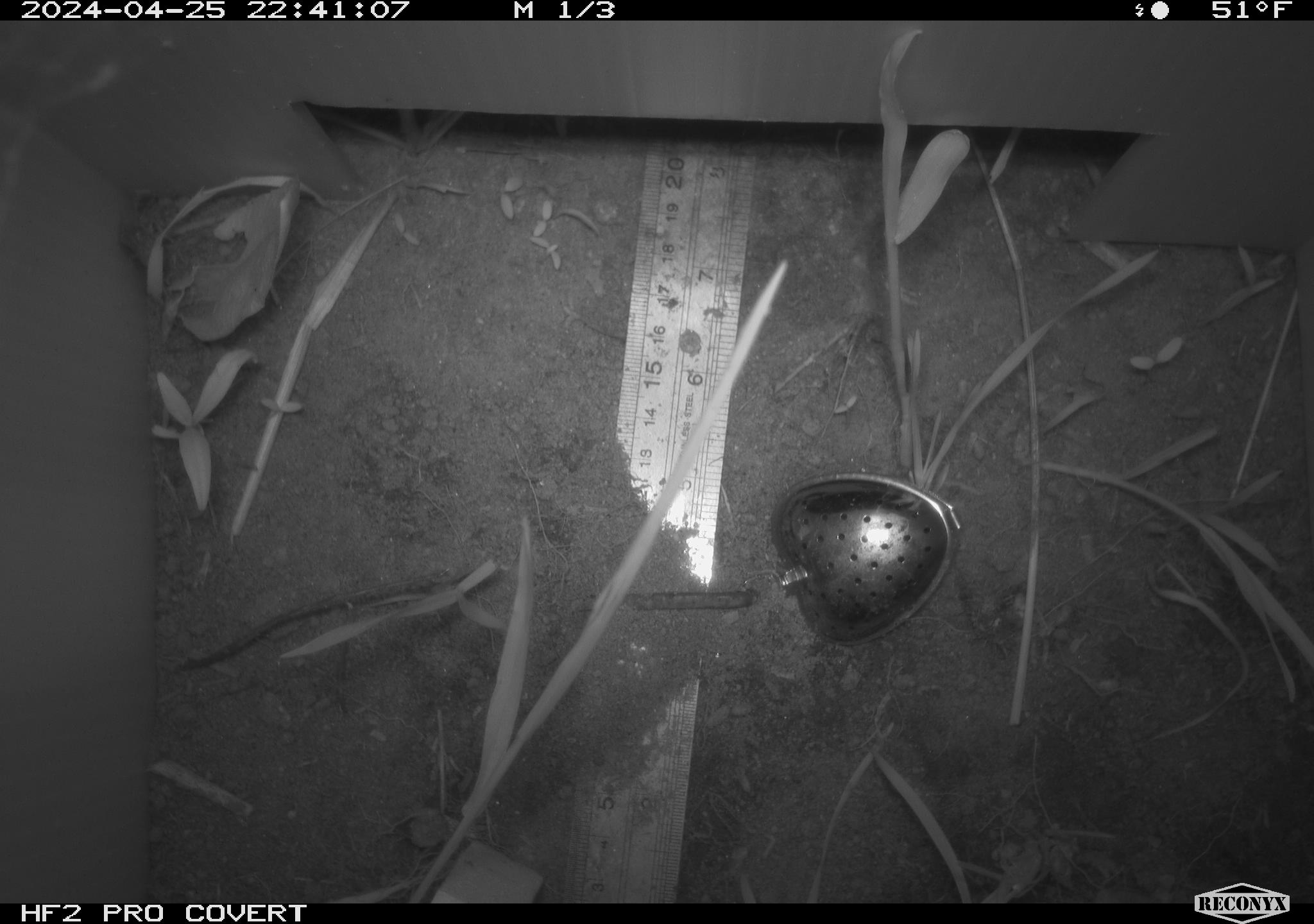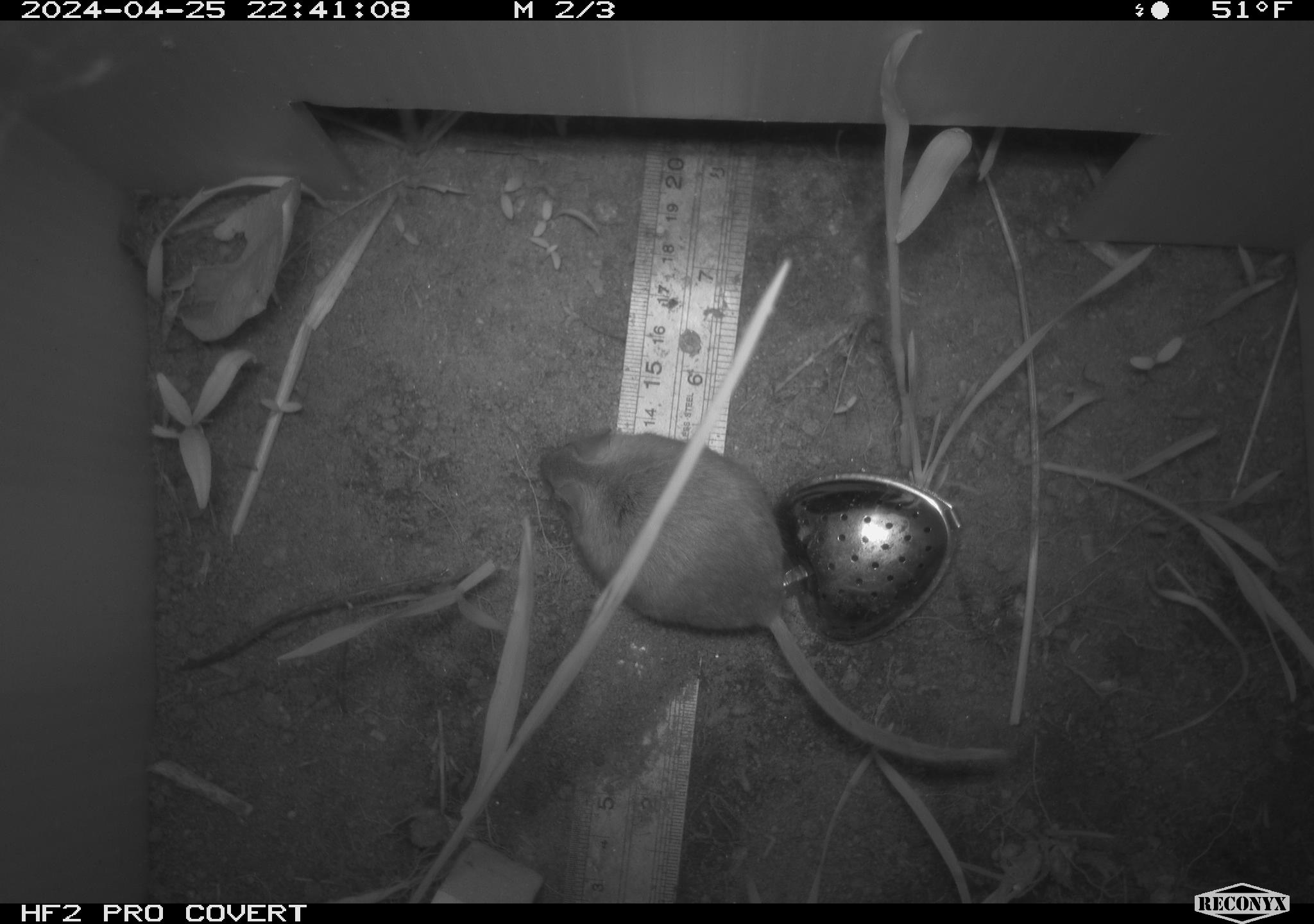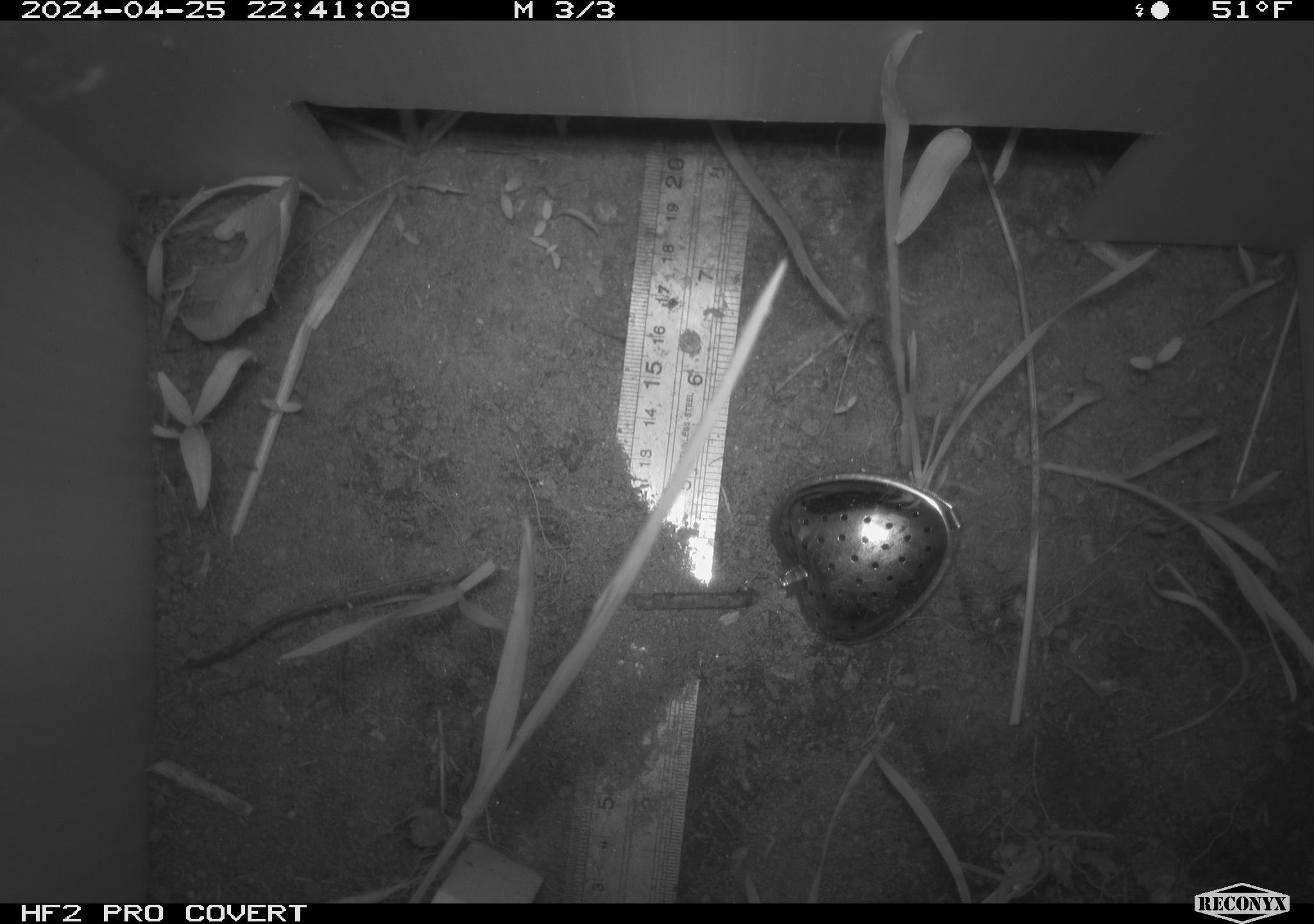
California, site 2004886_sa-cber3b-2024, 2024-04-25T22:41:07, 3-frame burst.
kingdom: Animalia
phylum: Chordata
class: Mammalia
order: Rodentia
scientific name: Rodentia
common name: mouse species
Mouse species (Rodentia).